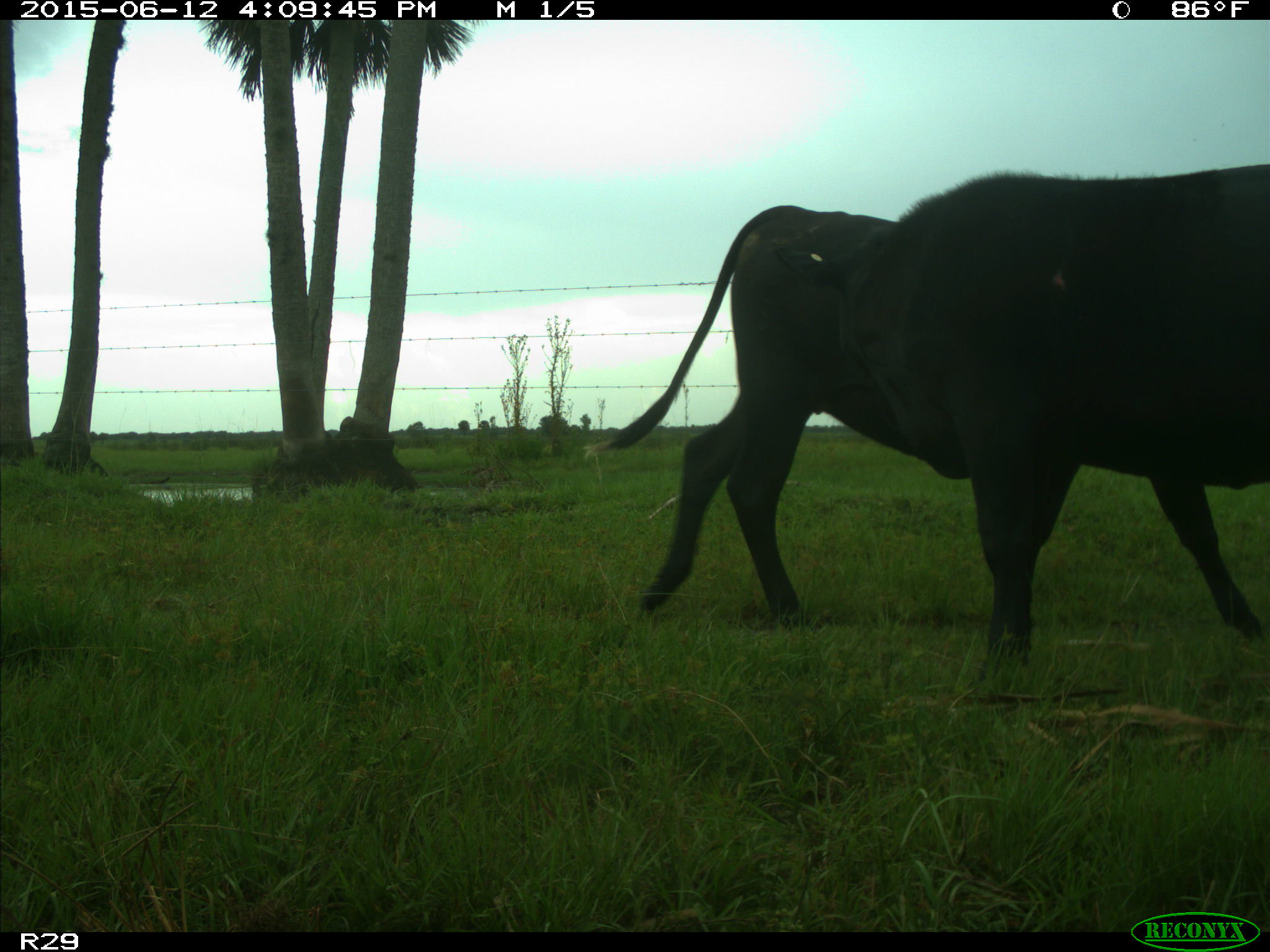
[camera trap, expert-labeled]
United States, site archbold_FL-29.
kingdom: Animalia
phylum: Chordata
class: Mammalia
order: Artiodactyla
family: Bovidae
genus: Bos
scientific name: Bos taurus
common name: domestic cow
Bos taurus (domestic cow).